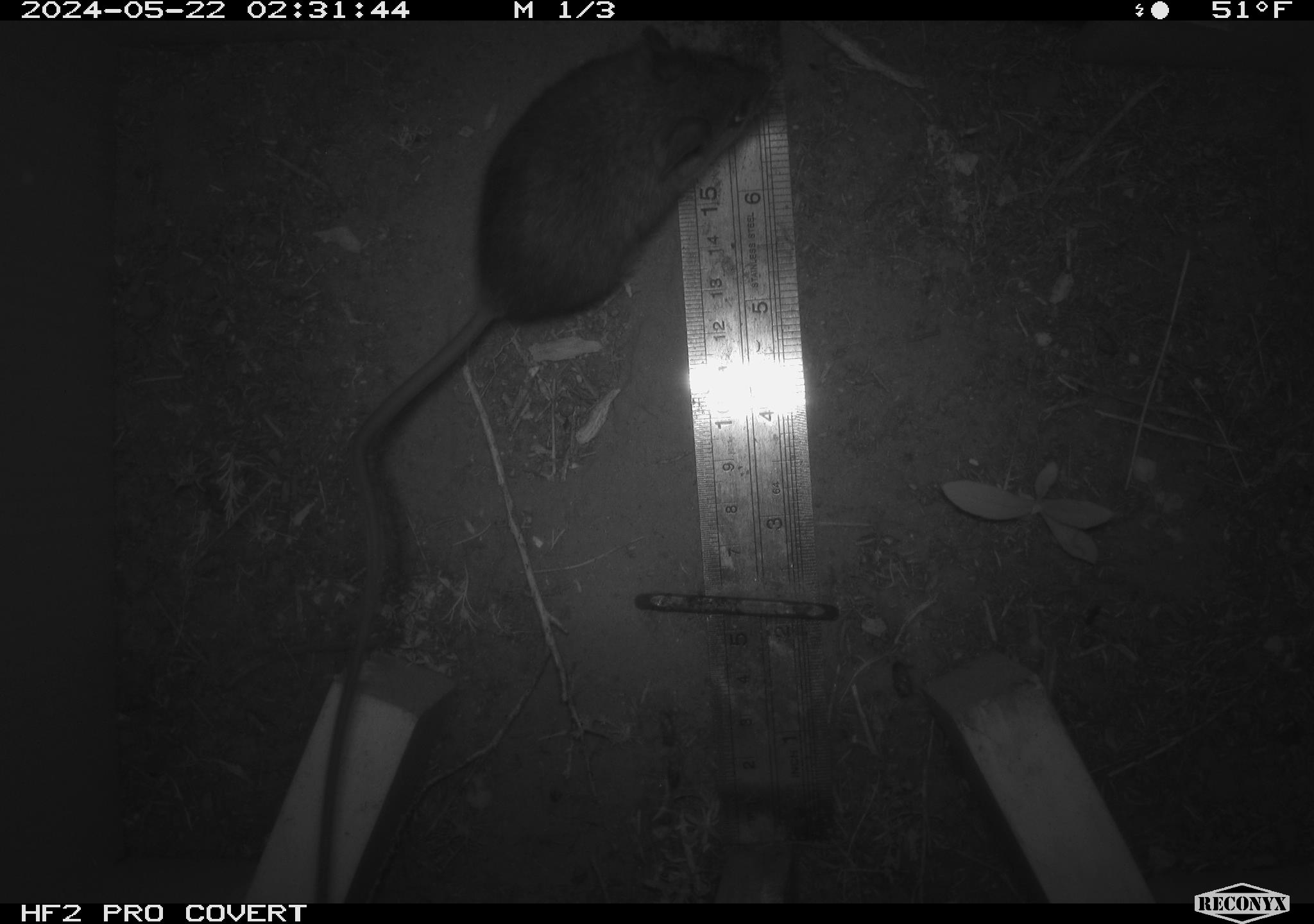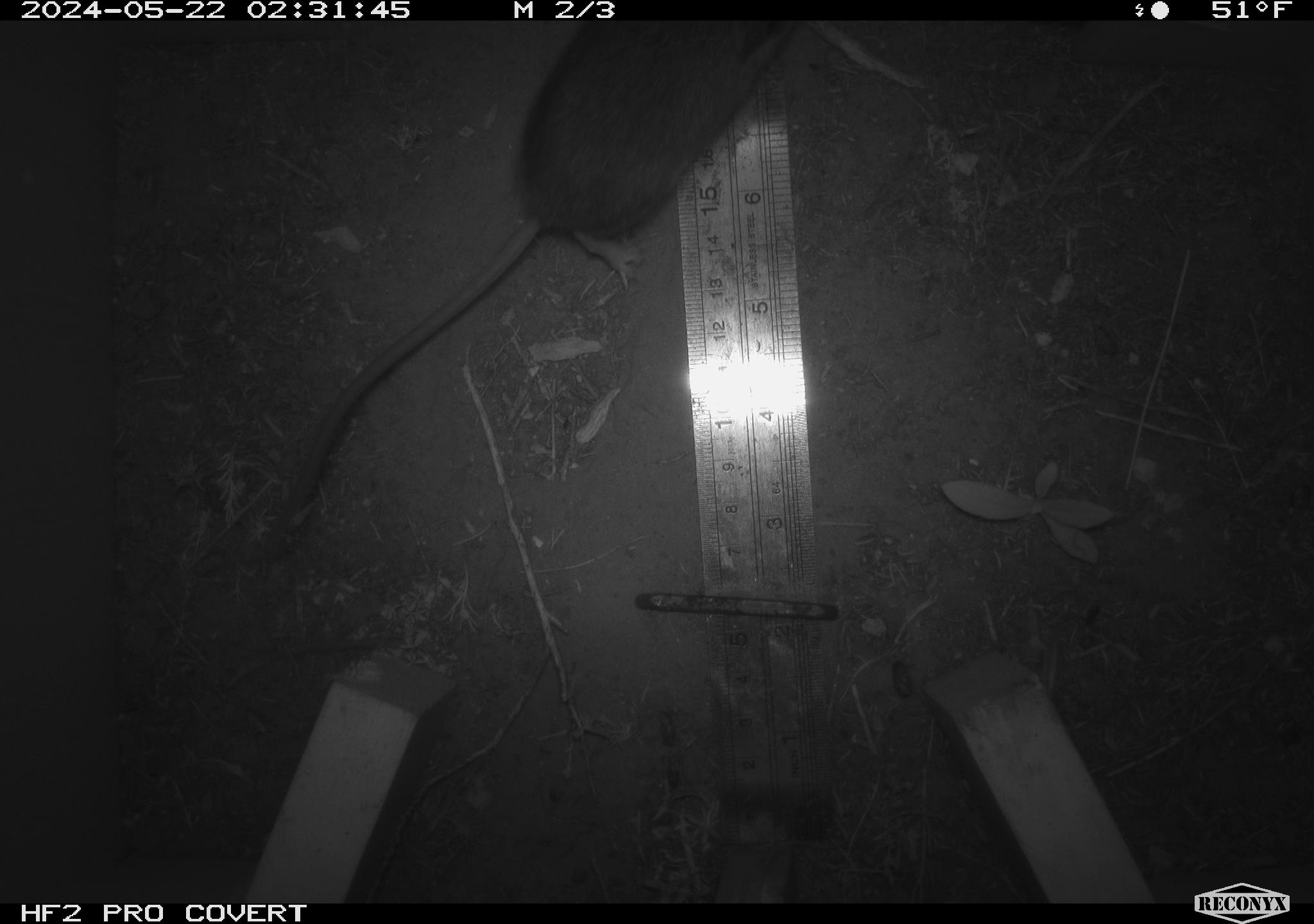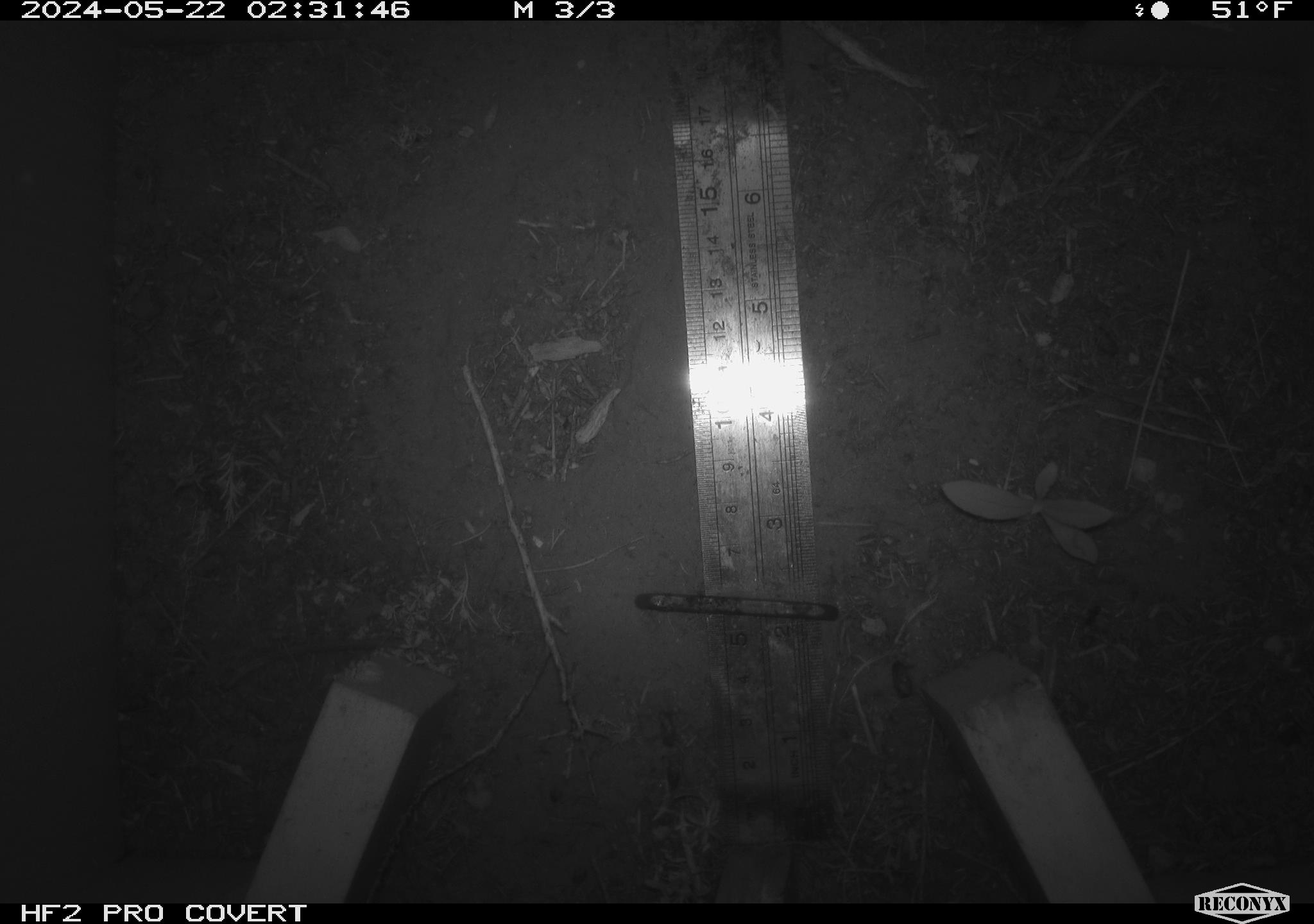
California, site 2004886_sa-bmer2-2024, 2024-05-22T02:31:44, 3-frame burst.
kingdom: Animalia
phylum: Chordata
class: Mammalia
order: Rodentia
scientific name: Rodentia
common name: mouse species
Mouse species (Rodentia).